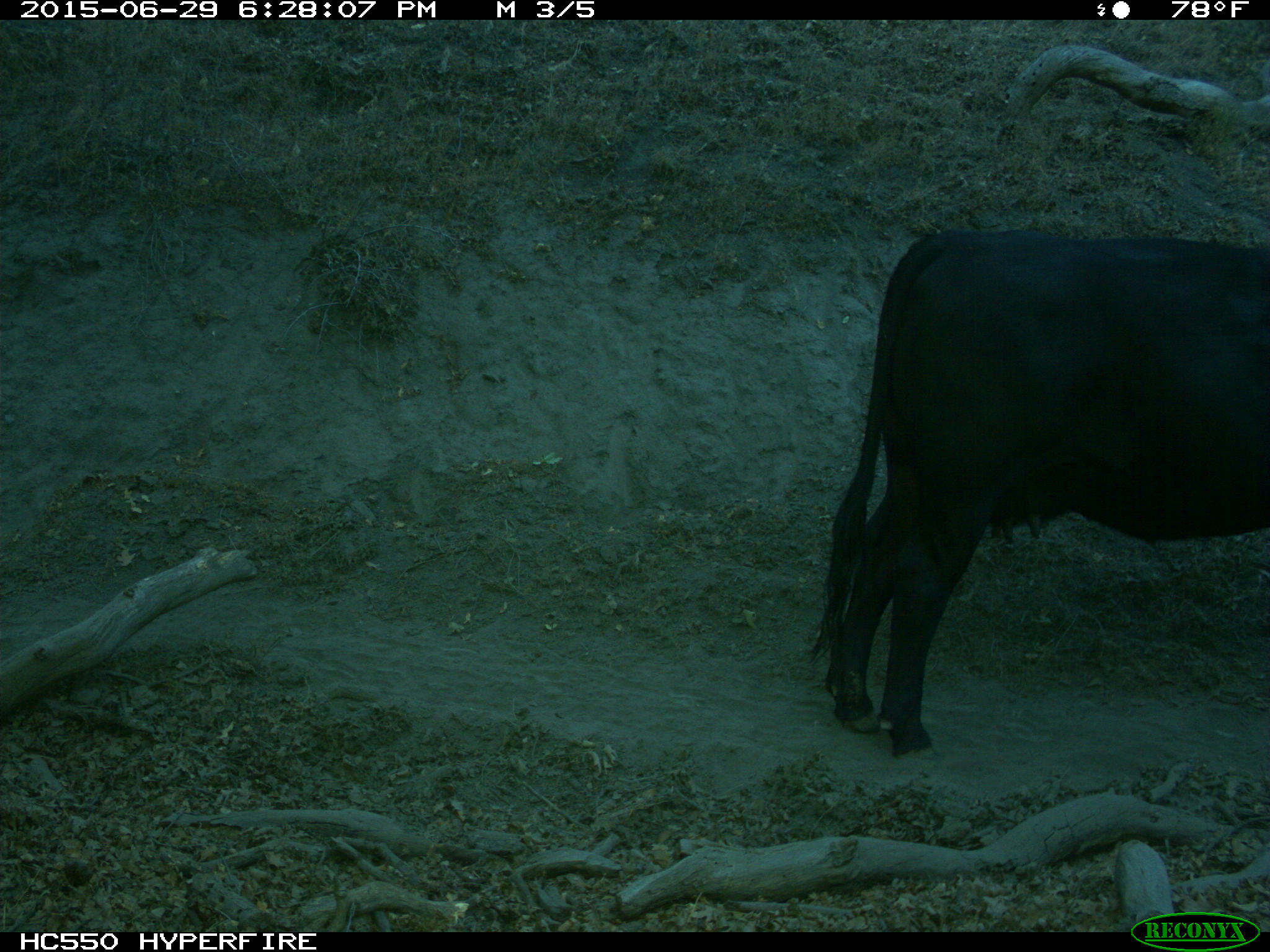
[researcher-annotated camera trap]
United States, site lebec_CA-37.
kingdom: Animalia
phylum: Chordata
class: Mammalia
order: Artiodactyla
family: Bovidae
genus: Bos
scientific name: Bos taurus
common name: domestic cow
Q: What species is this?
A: Bos taurus (domestic cow).